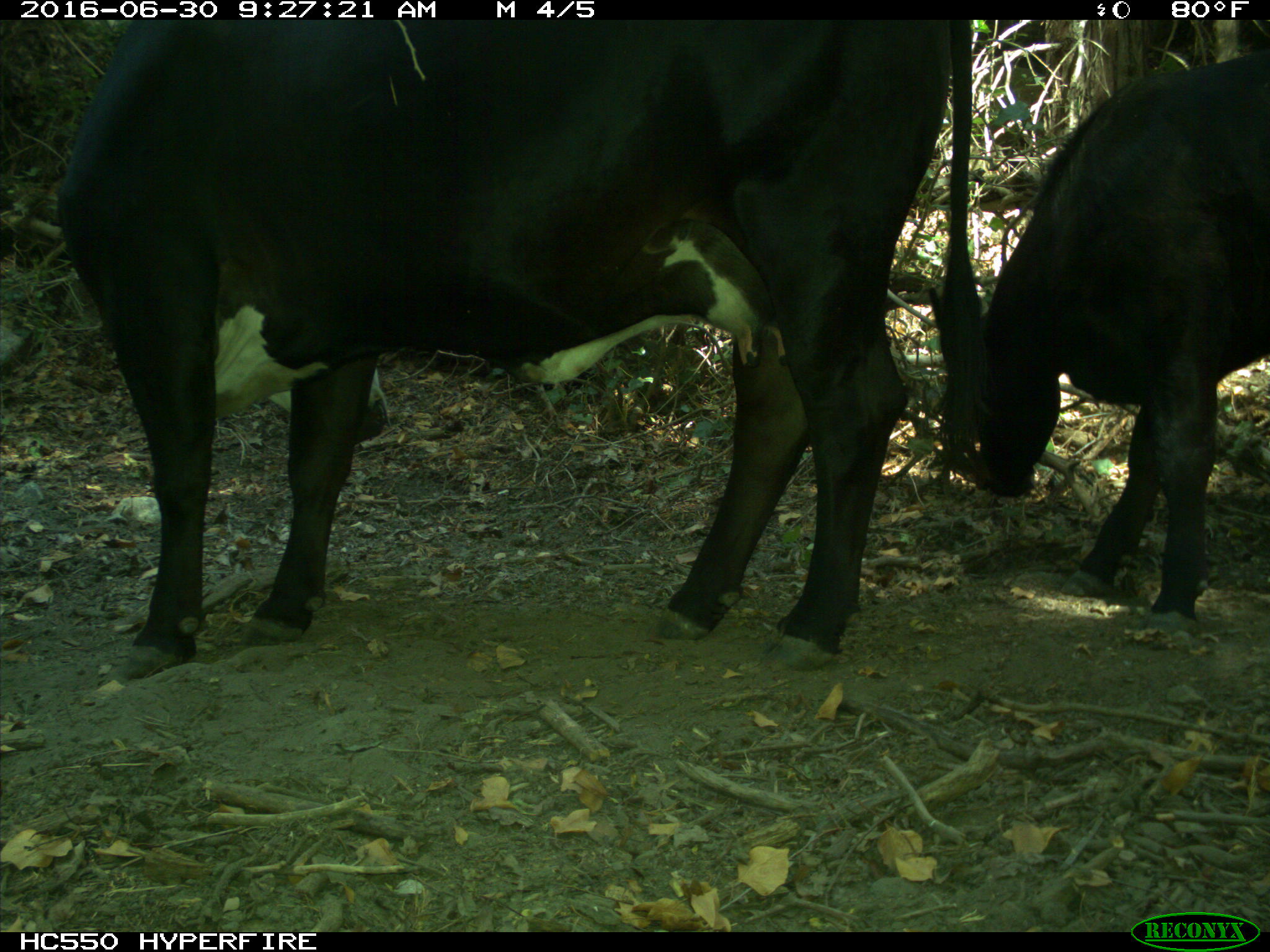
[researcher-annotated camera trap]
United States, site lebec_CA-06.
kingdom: Animalia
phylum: Chordata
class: Mammalia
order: Artiodactyla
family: Bovidae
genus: Bos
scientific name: Bos taurus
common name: domestic cow